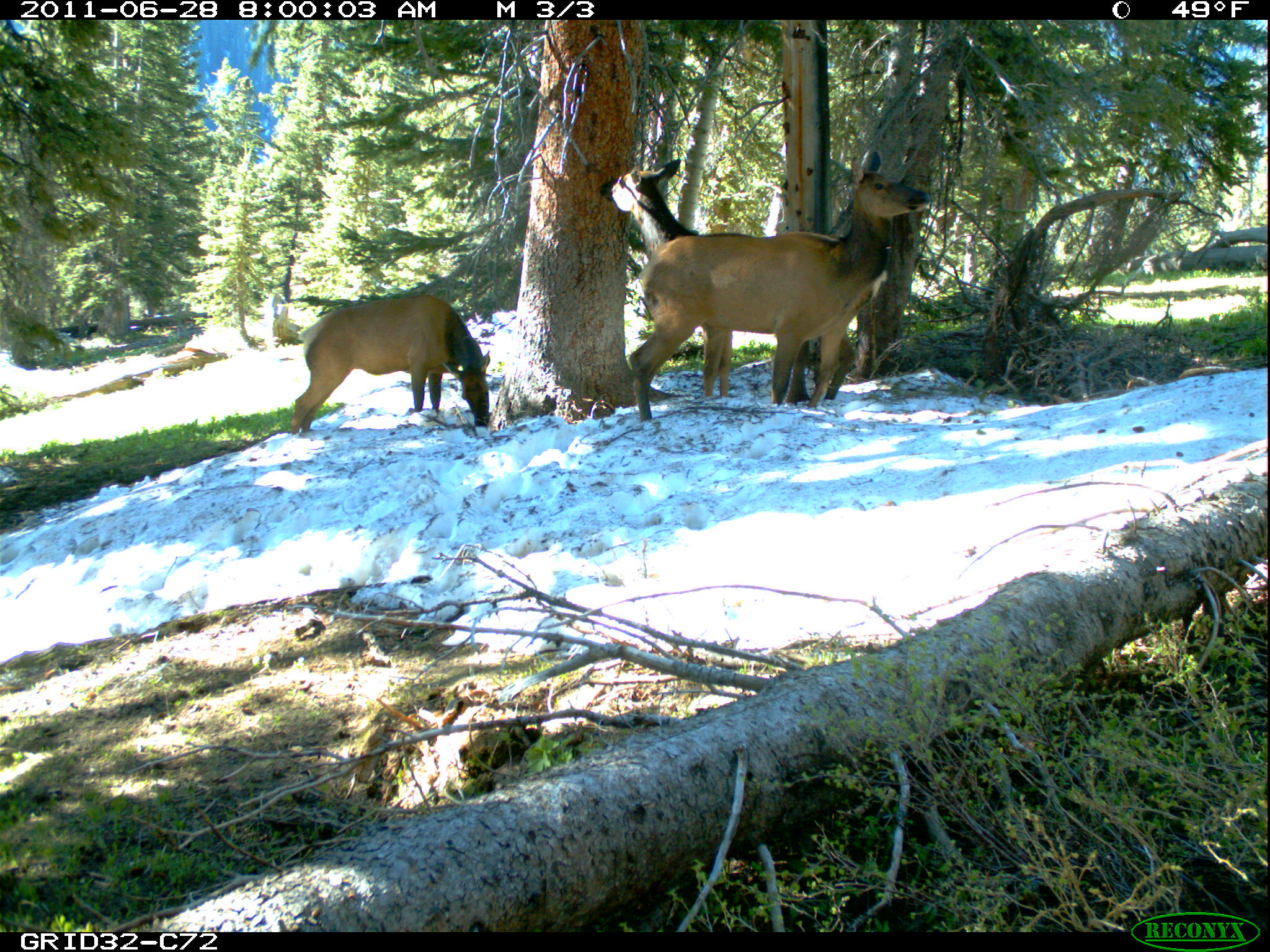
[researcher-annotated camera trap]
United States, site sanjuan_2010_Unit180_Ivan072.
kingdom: Animalia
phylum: Chordata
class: Mammalia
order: Artiodactyla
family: Cervidae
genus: Cervus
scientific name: Cervus elaphus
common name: red deer